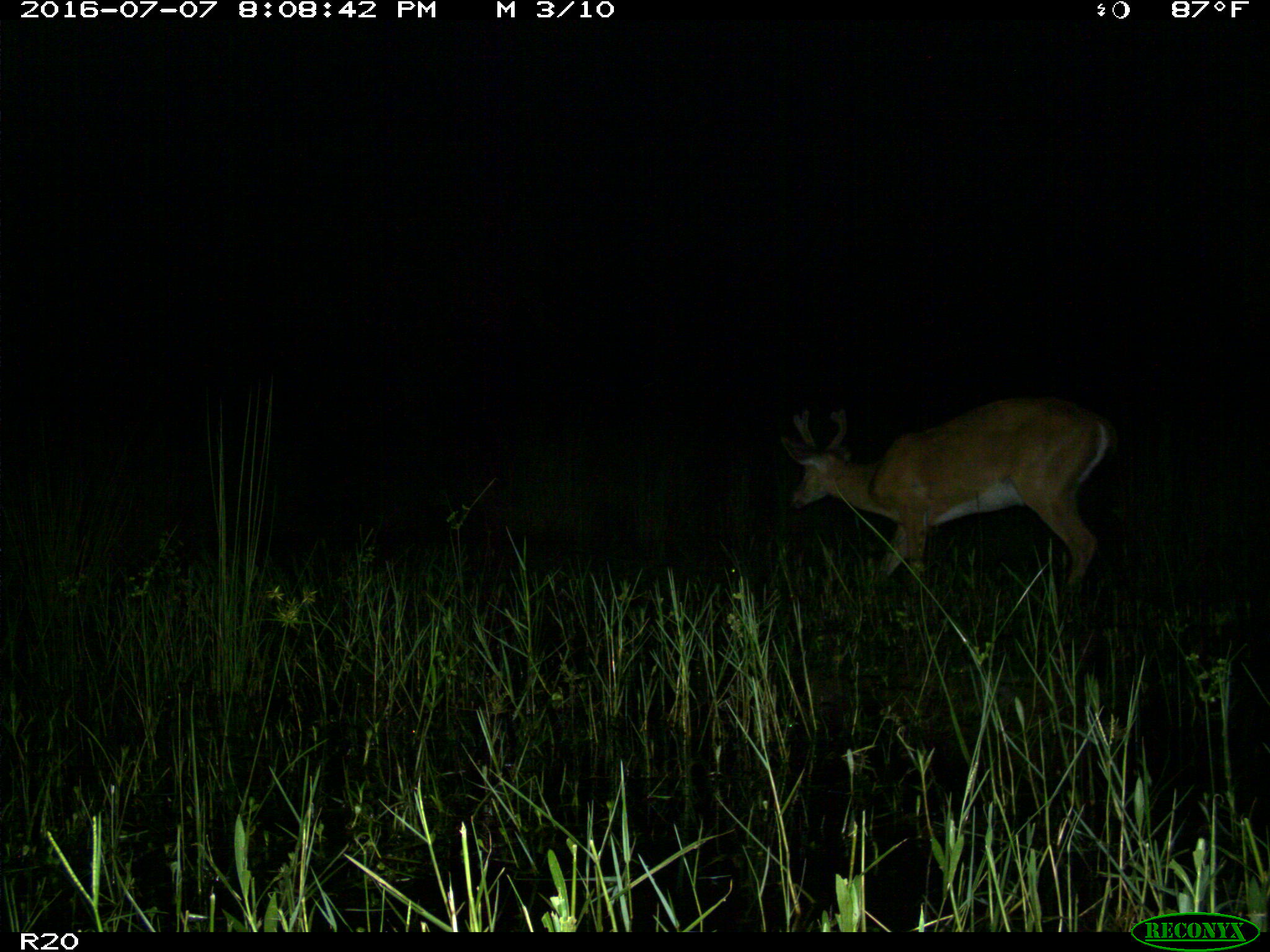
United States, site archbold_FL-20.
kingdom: Animalia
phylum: Chordata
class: Mammalia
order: Artiodactyla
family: Cervidae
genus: Odocoileus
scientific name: Odocoileus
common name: deer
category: unidentified deer